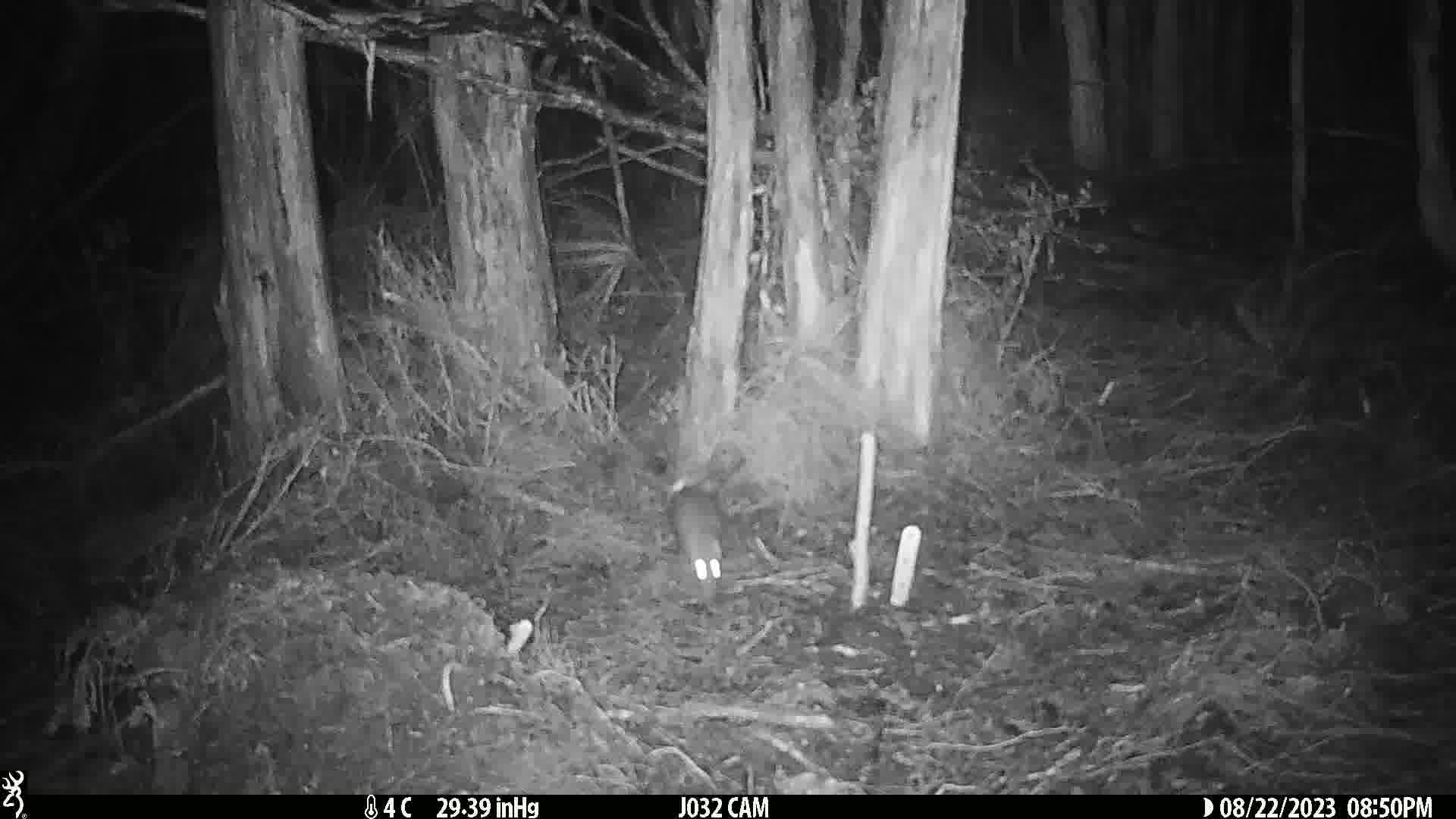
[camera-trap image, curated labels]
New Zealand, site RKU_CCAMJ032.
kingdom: Animalia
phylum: Chordata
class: Mammalia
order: Rodentia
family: Muridae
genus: Rattus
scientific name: Rattus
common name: rat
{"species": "rat (Rattus)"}